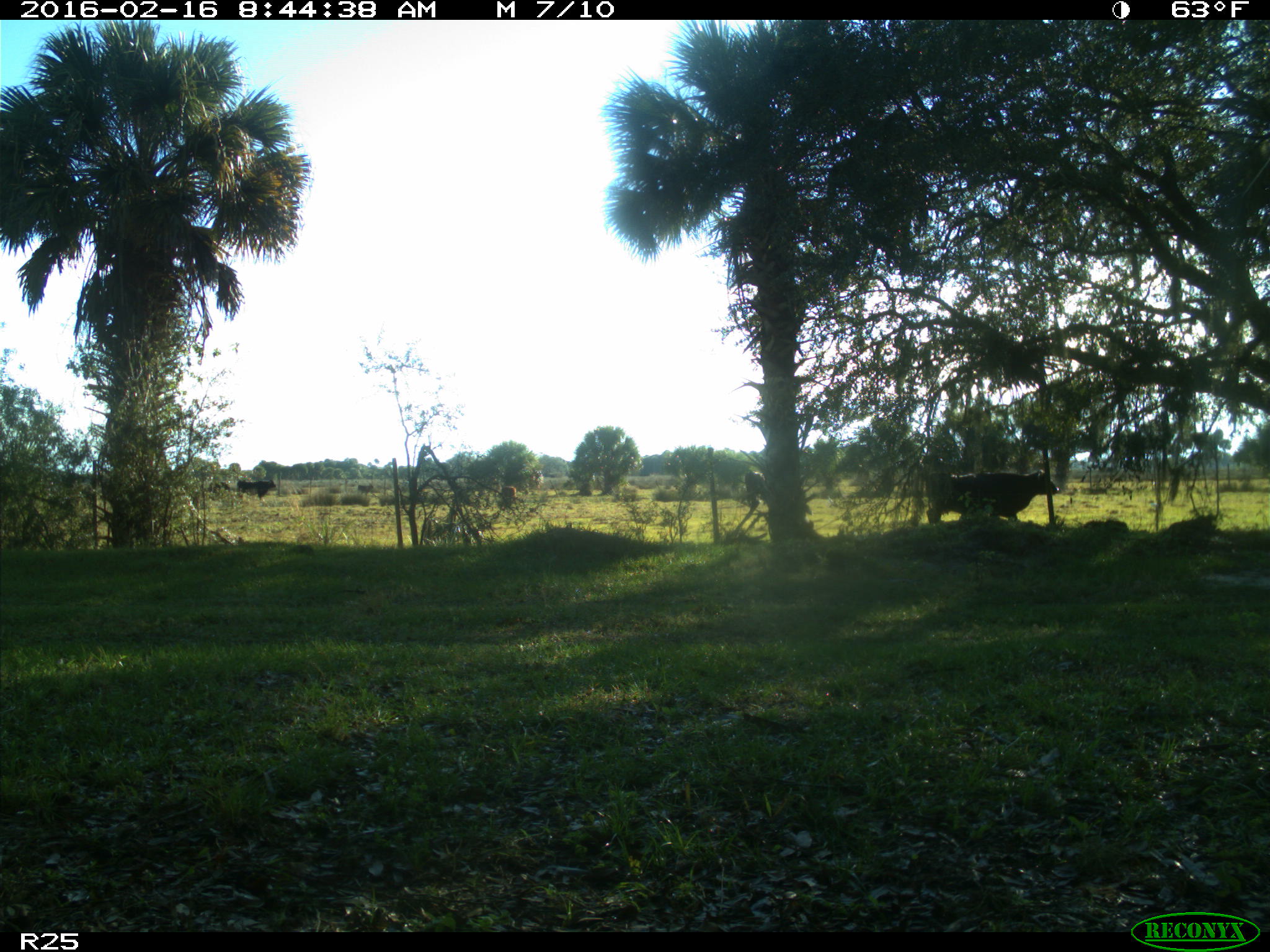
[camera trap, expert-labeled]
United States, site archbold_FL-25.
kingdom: Animalia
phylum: Chordata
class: Mammalia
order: Artiodactyla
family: Bovidae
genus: Bos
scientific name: Bos taurus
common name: domestic cow